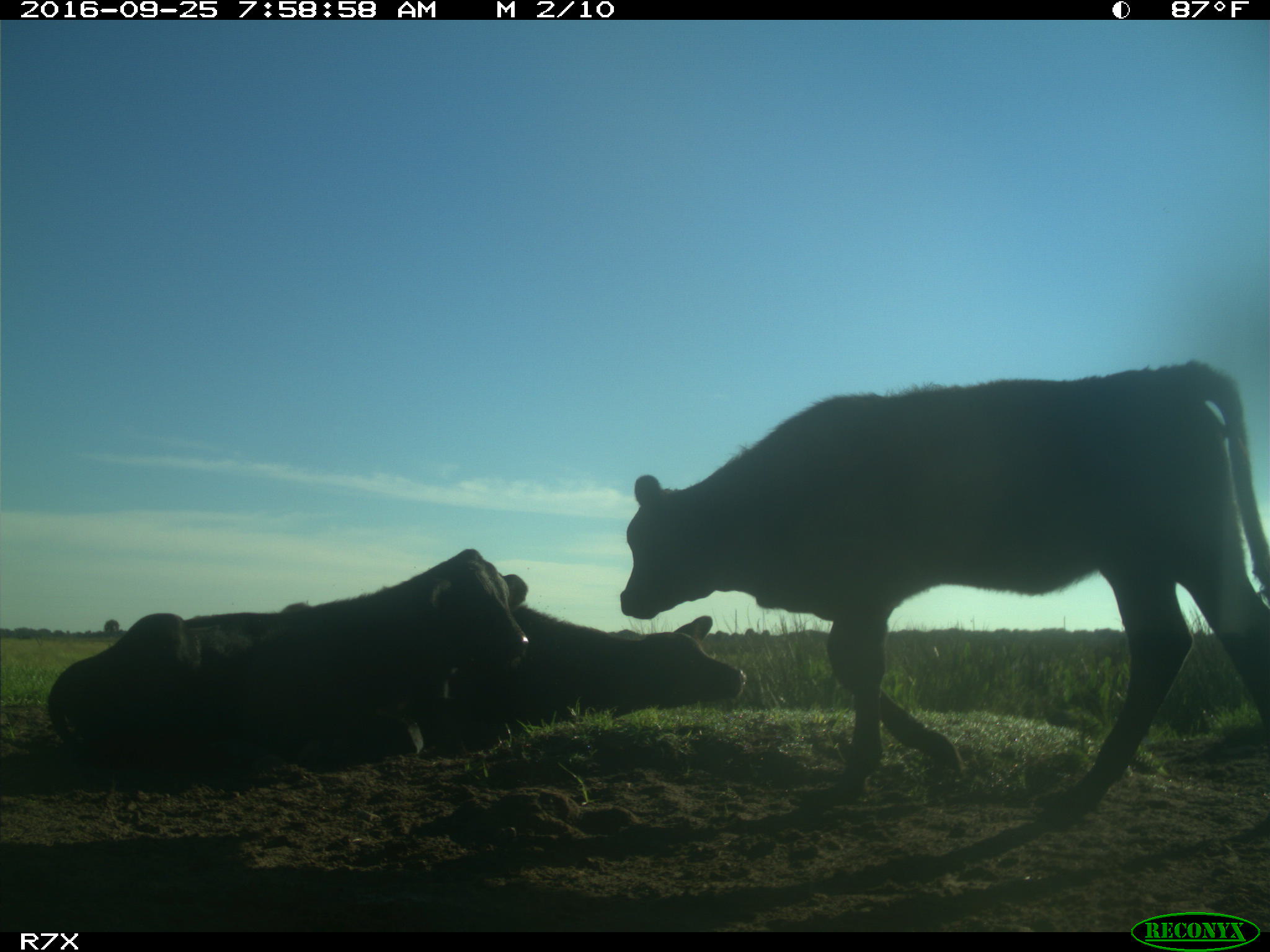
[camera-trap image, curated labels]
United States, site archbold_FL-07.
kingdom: Animalia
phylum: Chordata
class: Mammalia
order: Artiodactyla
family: Bovidae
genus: Bos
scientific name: Bos taurus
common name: domestic cow